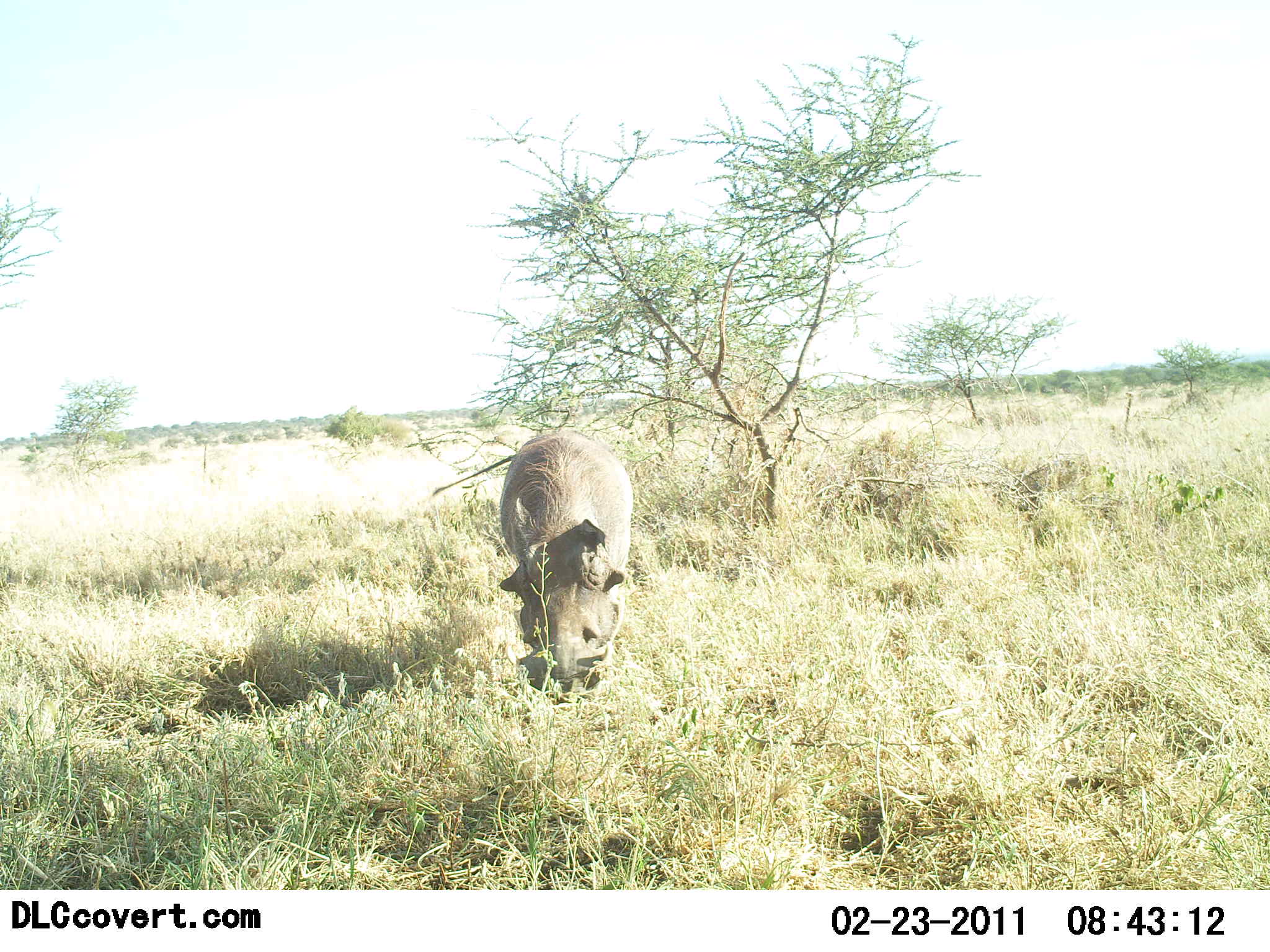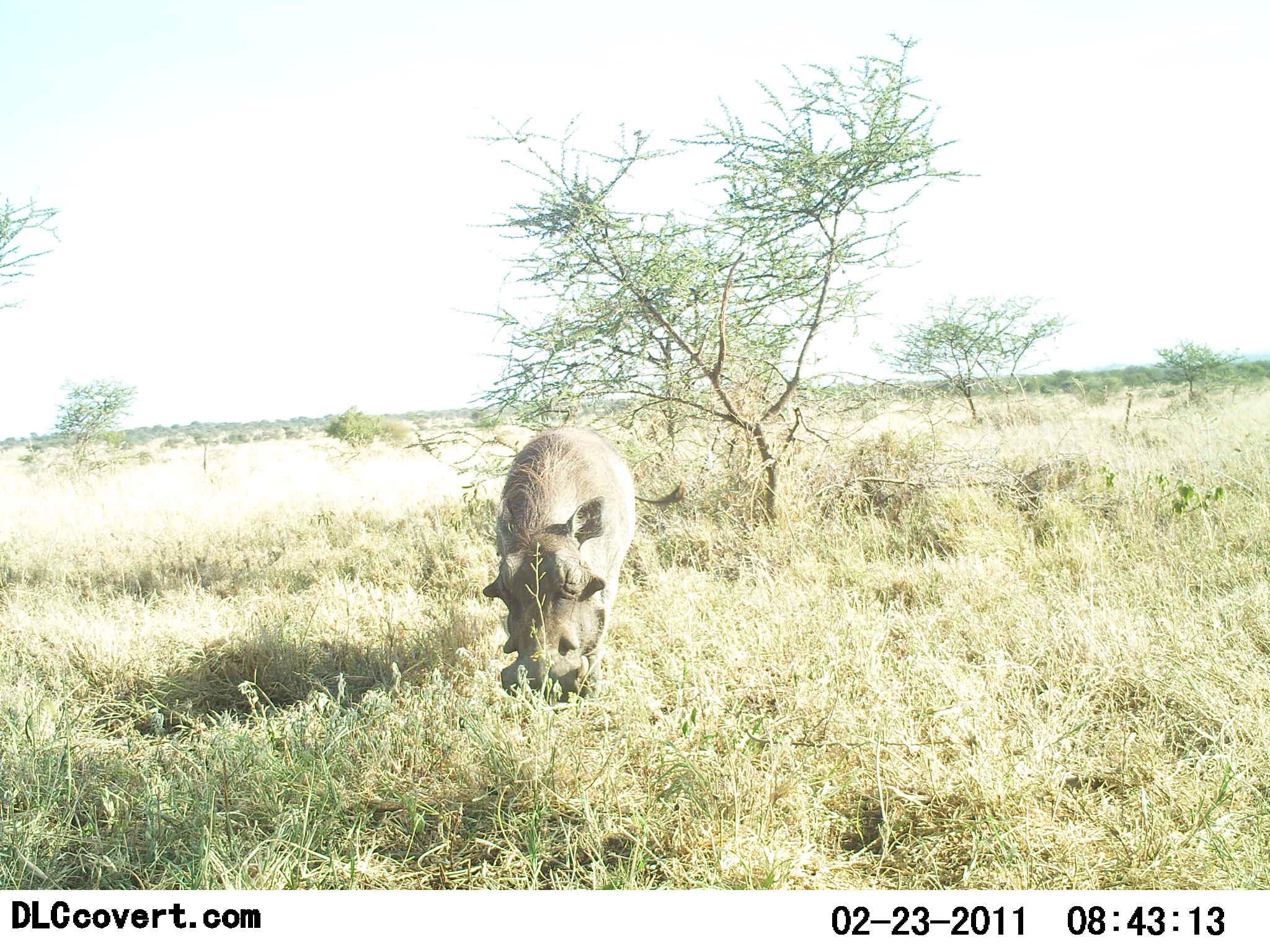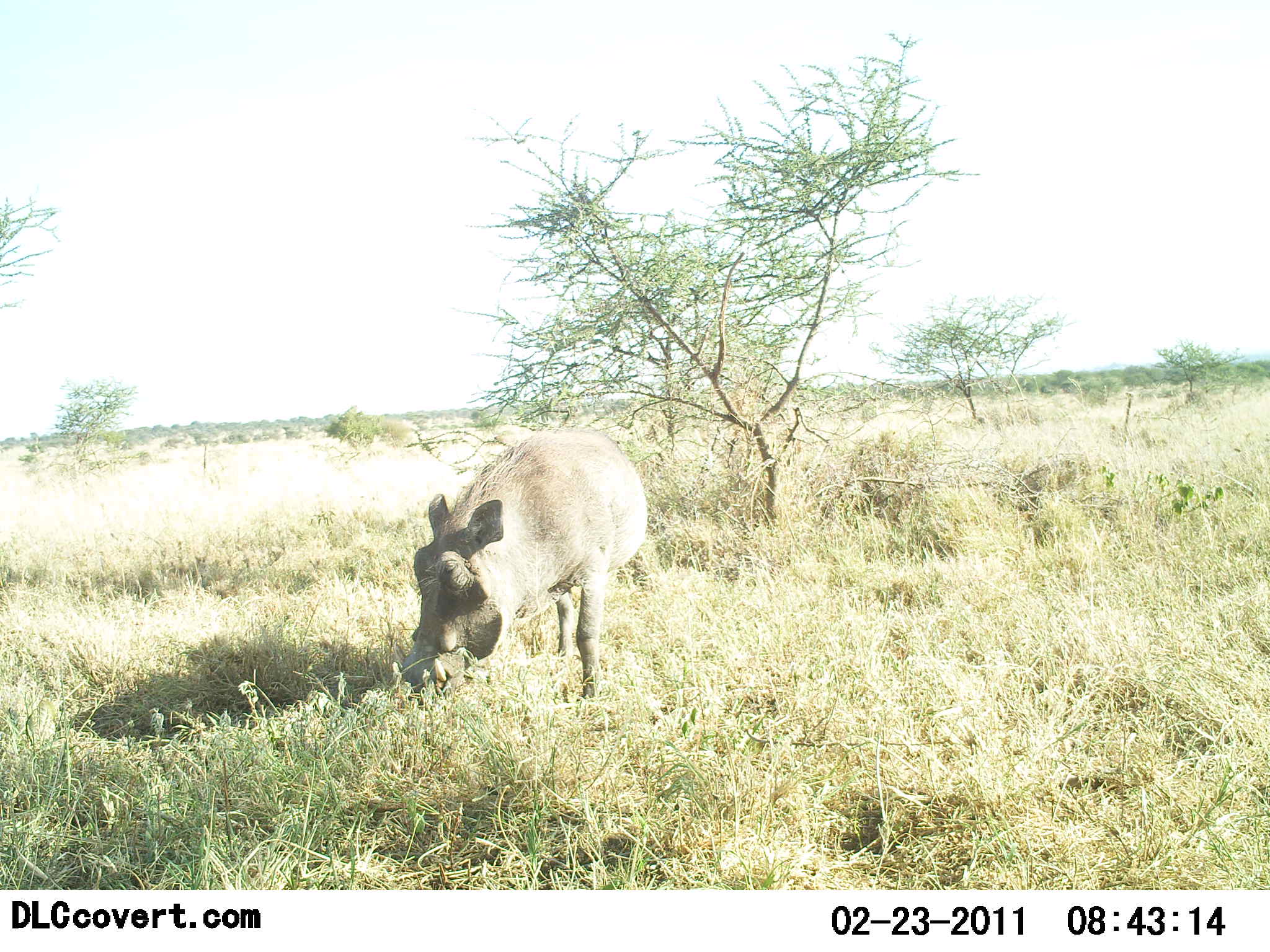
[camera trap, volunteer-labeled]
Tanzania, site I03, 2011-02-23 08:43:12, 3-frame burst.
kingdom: Animalia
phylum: Chordata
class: Mammalia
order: Artiodactyla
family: Suidae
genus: Phacochoerus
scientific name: Phacochoerus africanus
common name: warthog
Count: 1.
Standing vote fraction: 33%.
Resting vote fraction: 0%.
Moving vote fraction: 8%.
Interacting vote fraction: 0%.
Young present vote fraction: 0%.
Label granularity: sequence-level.